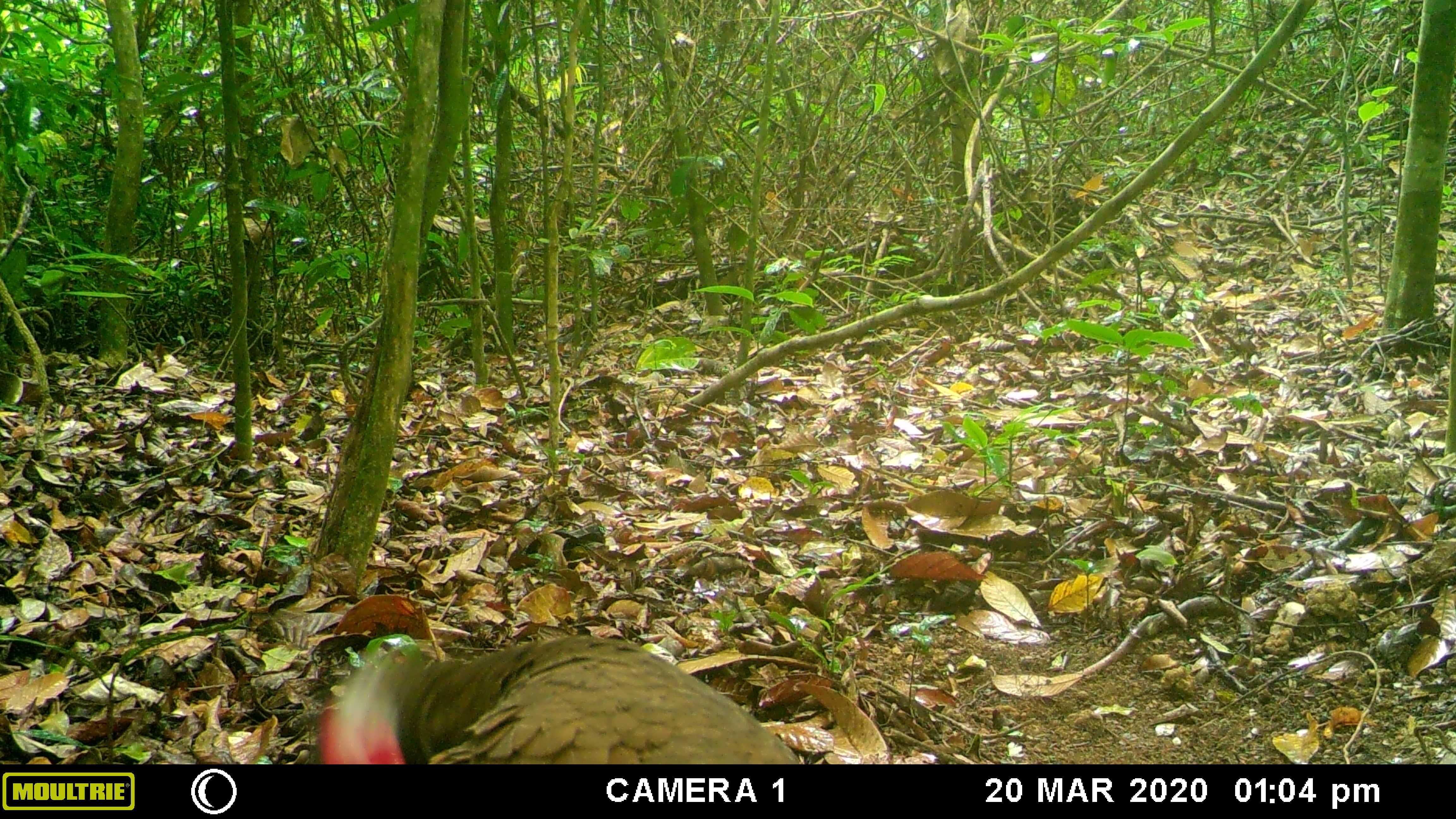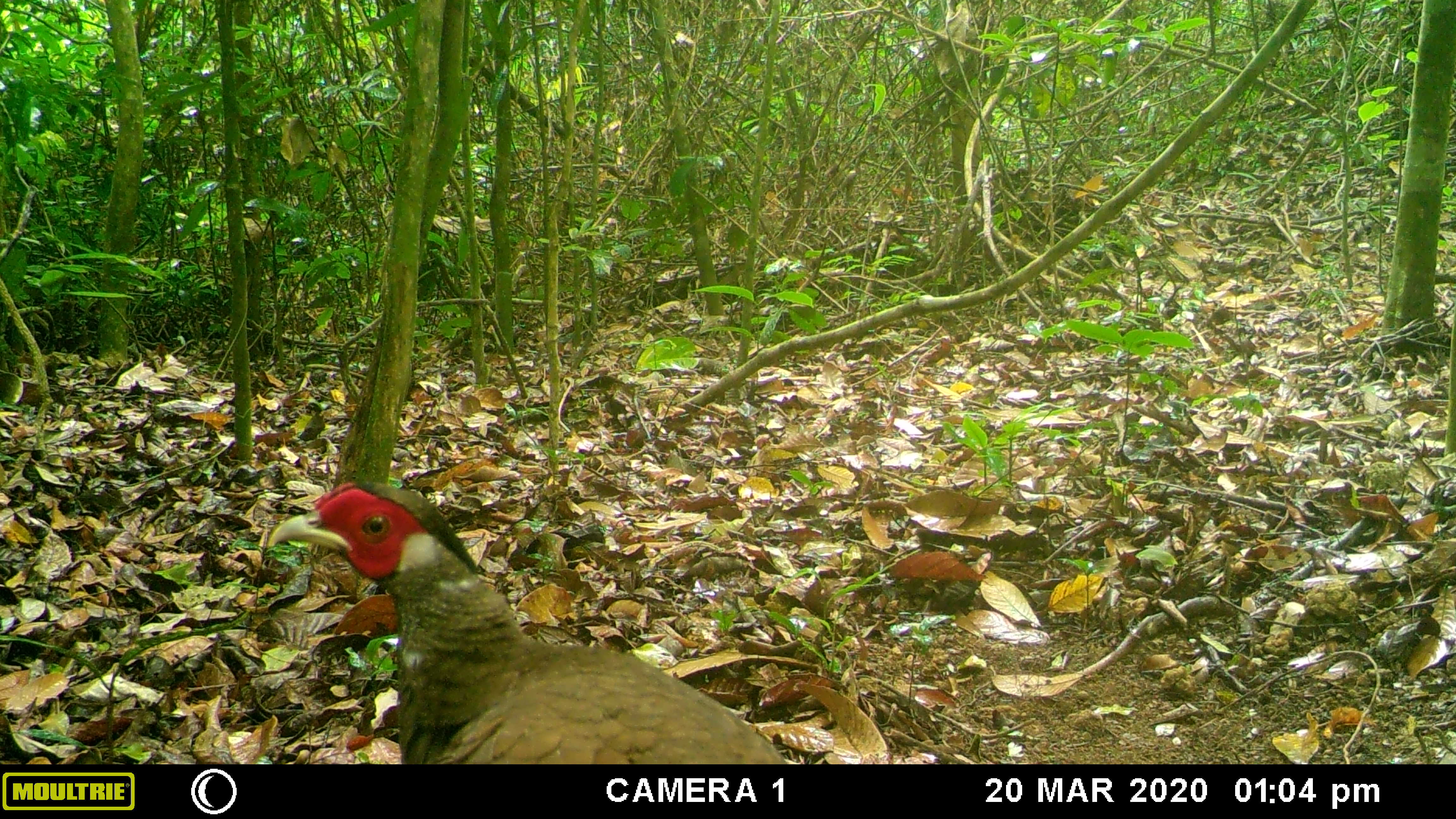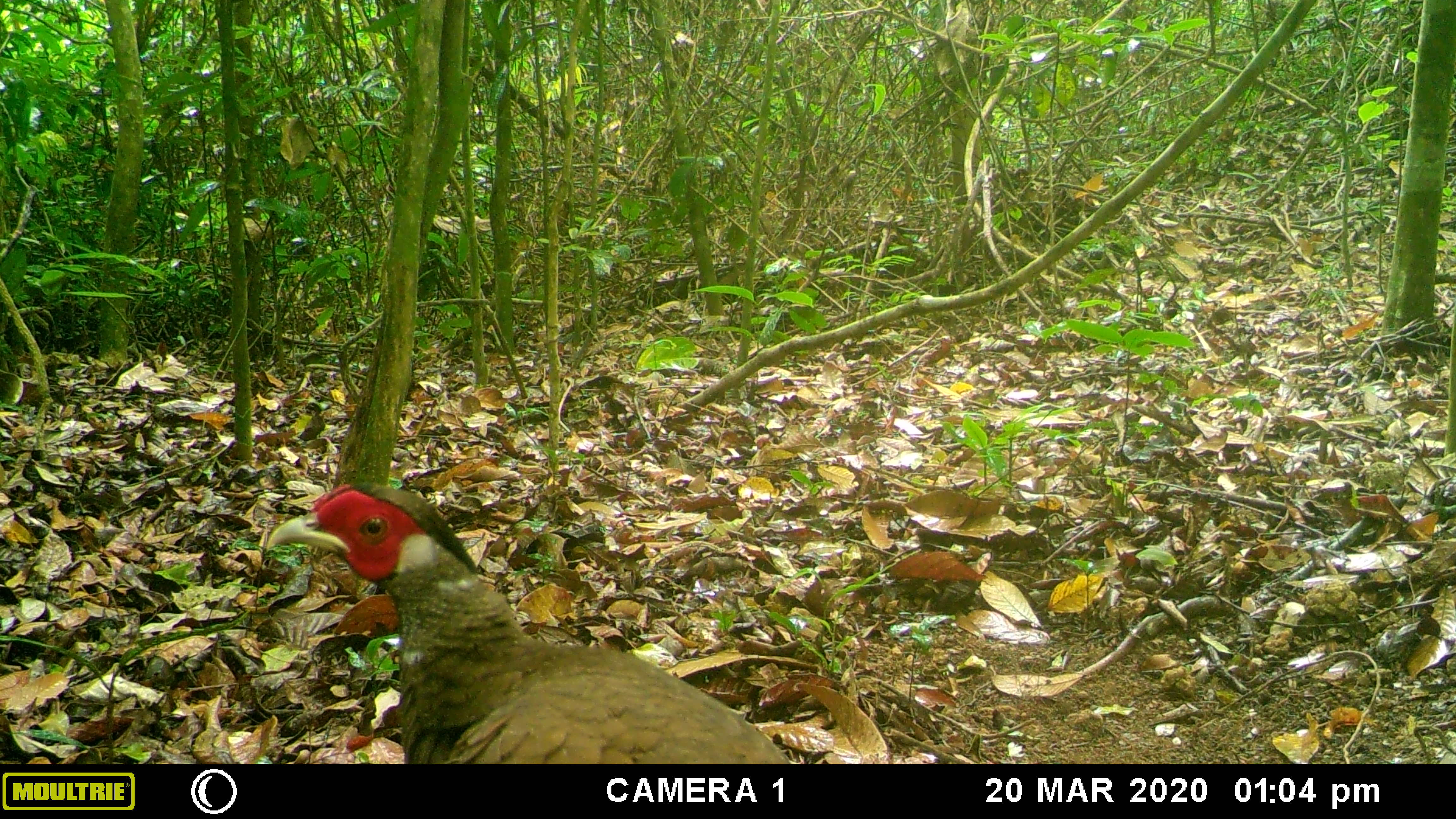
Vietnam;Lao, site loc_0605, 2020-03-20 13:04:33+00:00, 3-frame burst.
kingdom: Animalia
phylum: Chordata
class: Aves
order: Galliformes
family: Phasianidae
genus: Lophura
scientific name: Lophura nycthemera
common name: silver pheasant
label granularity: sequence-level